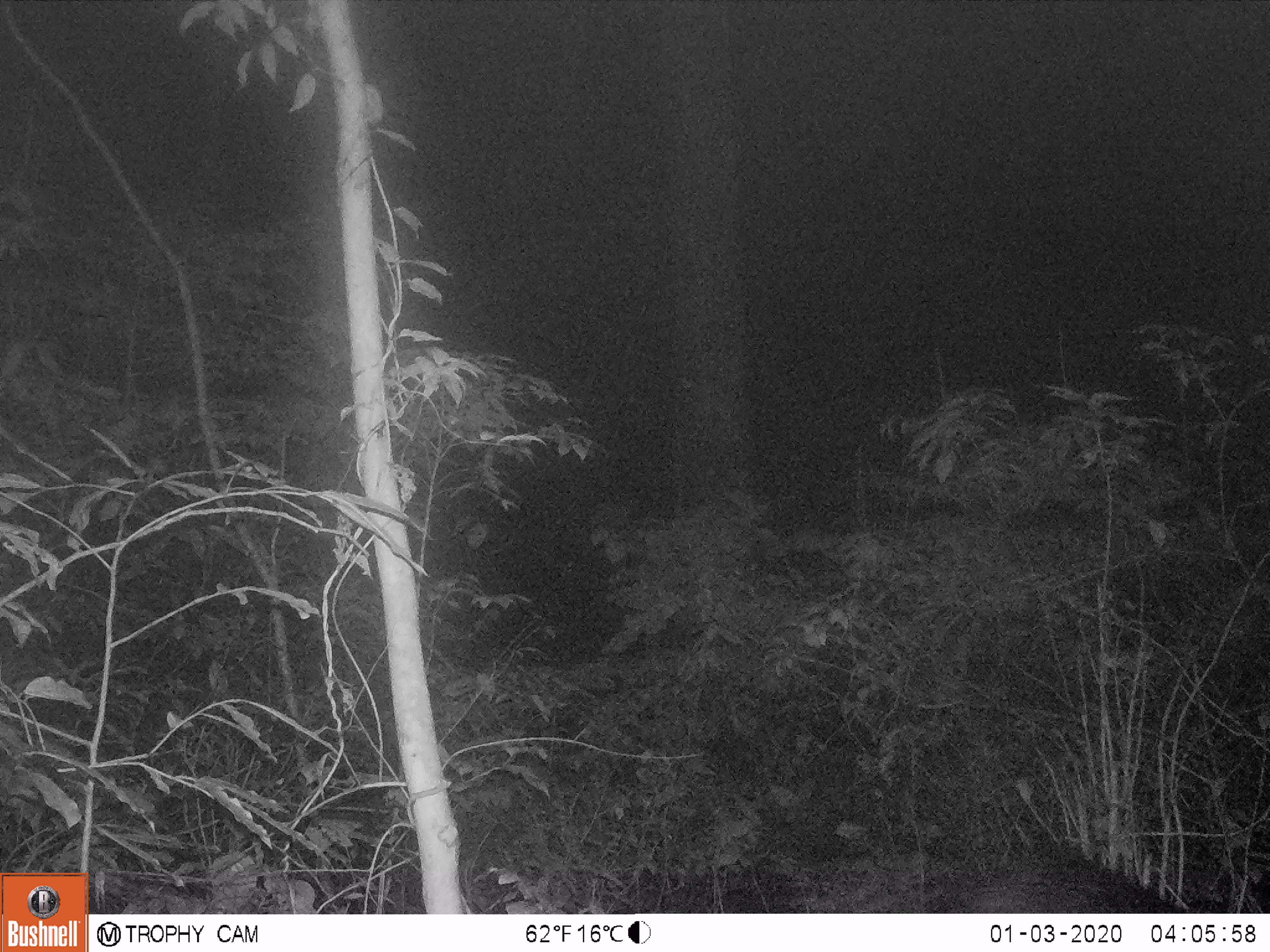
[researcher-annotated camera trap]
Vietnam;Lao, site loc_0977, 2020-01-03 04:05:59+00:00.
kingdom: Animalia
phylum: Chordata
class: Mammalia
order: Artiodactyla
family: Suidae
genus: Sus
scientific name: Sus scrofa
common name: eurasian wild pig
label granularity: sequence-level